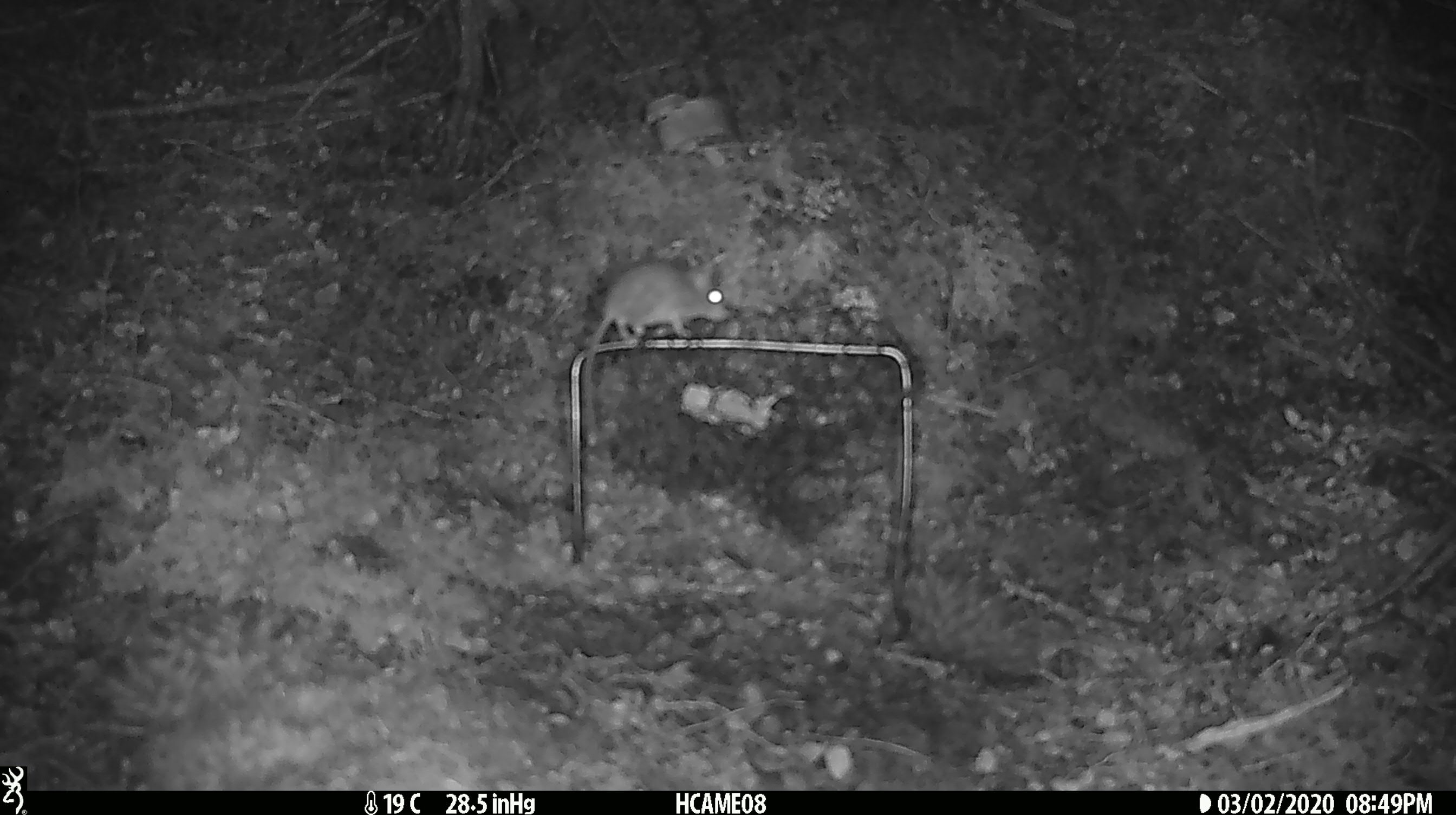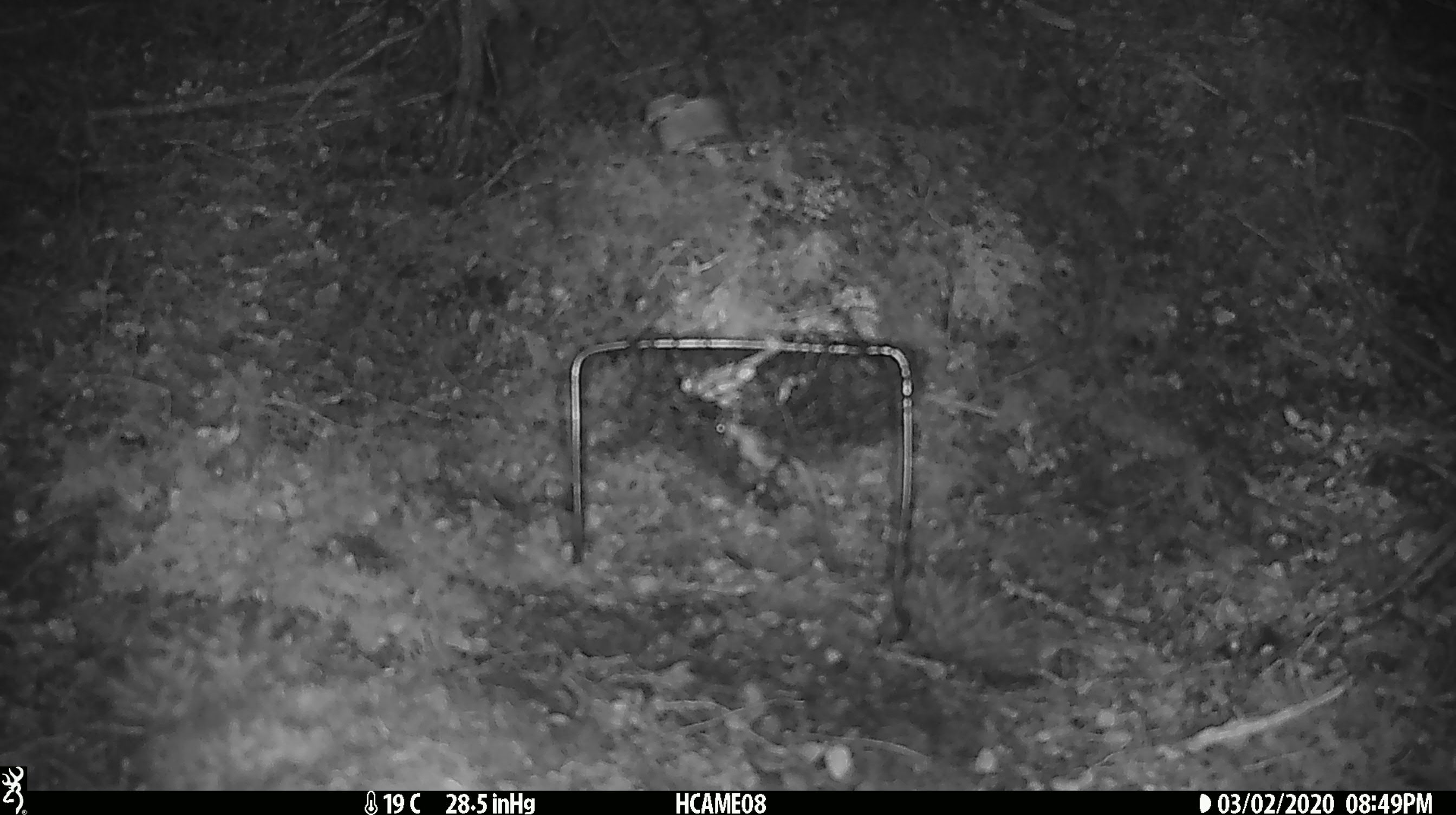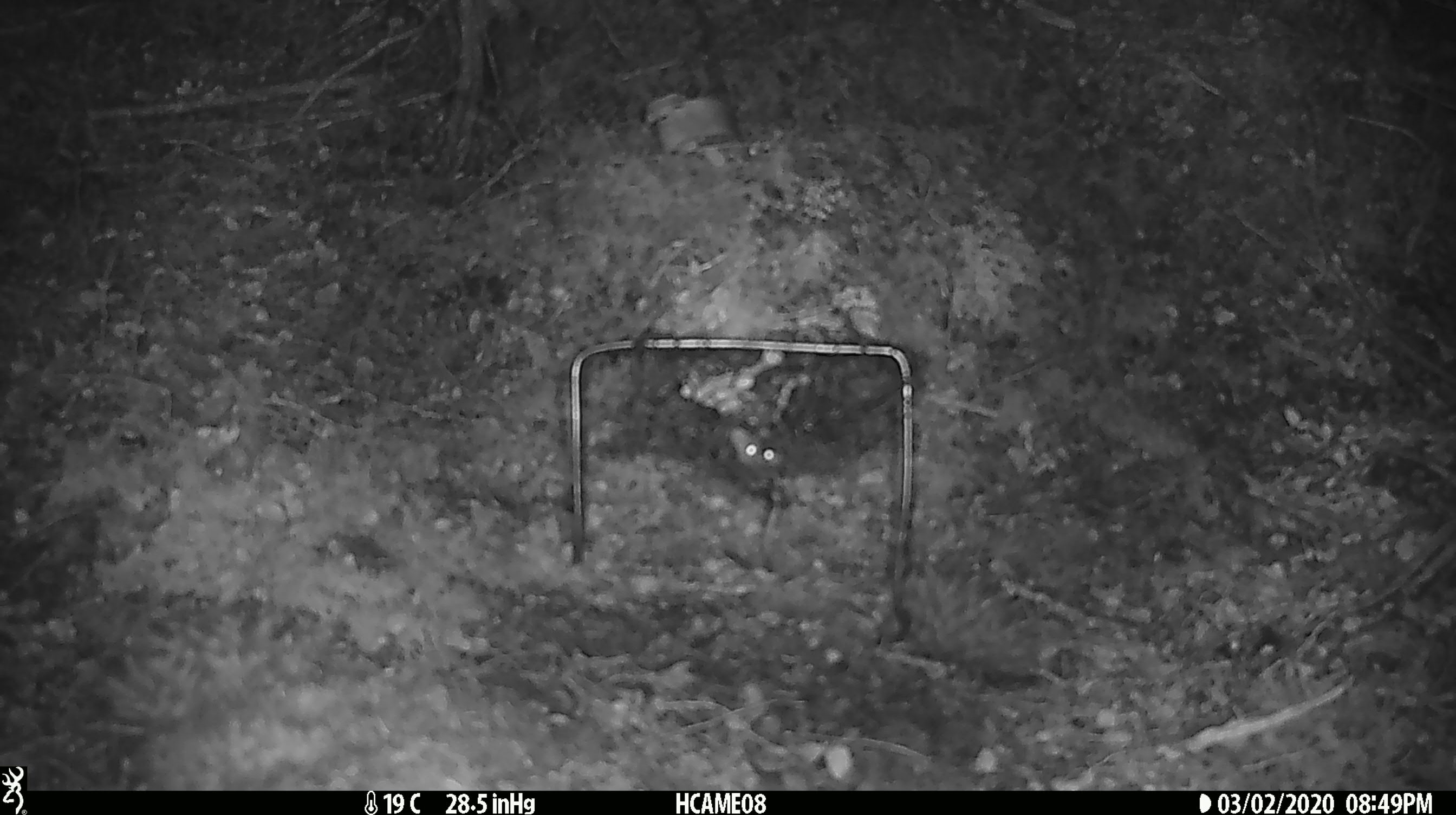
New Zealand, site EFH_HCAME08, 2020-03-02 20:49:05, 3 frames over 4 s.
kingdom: Animalia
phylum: Chordata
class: Mammalia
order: Rodentia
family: Muridae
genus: Mus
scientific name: Mus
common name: mouse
Mouse (Mus).